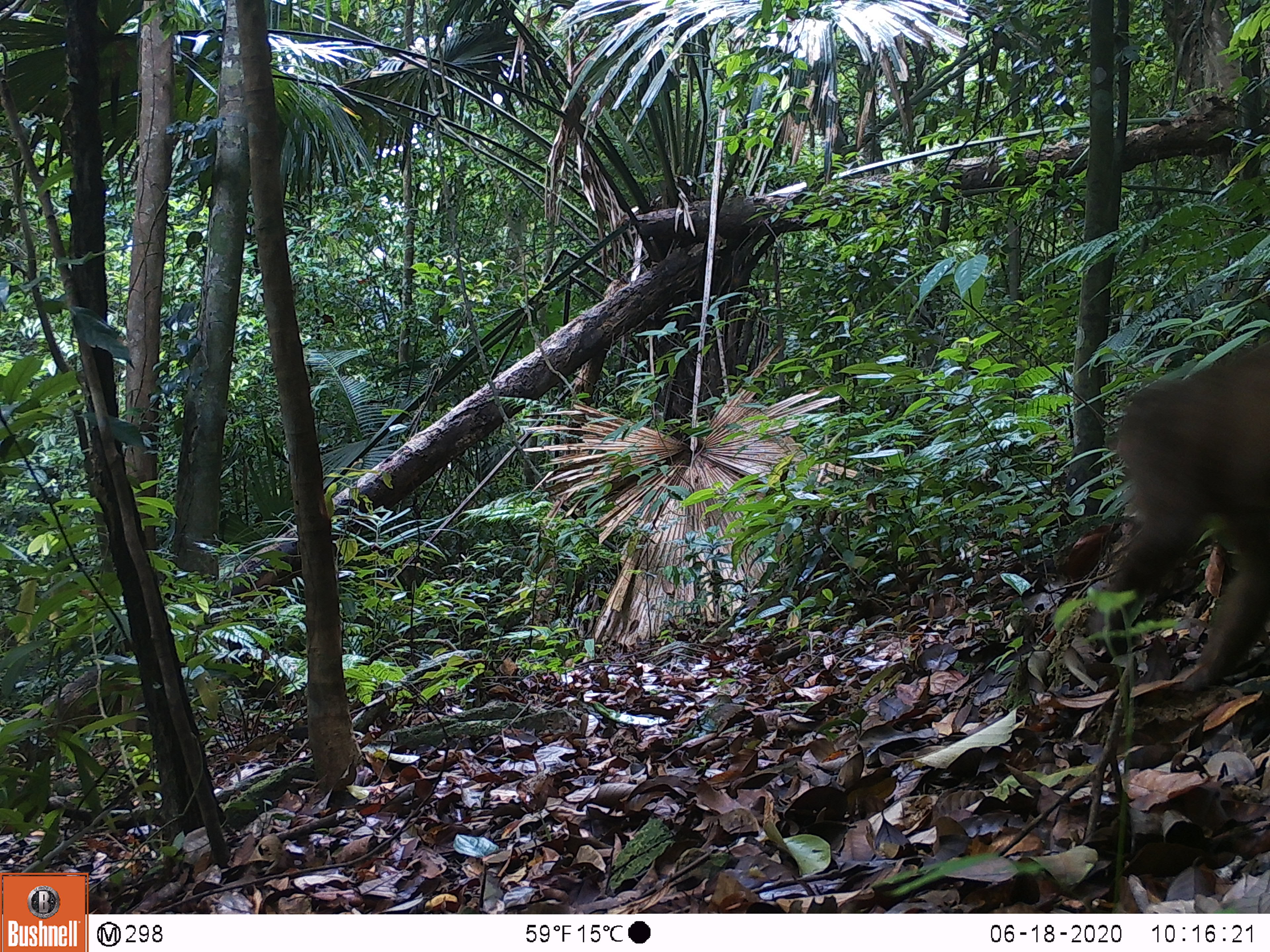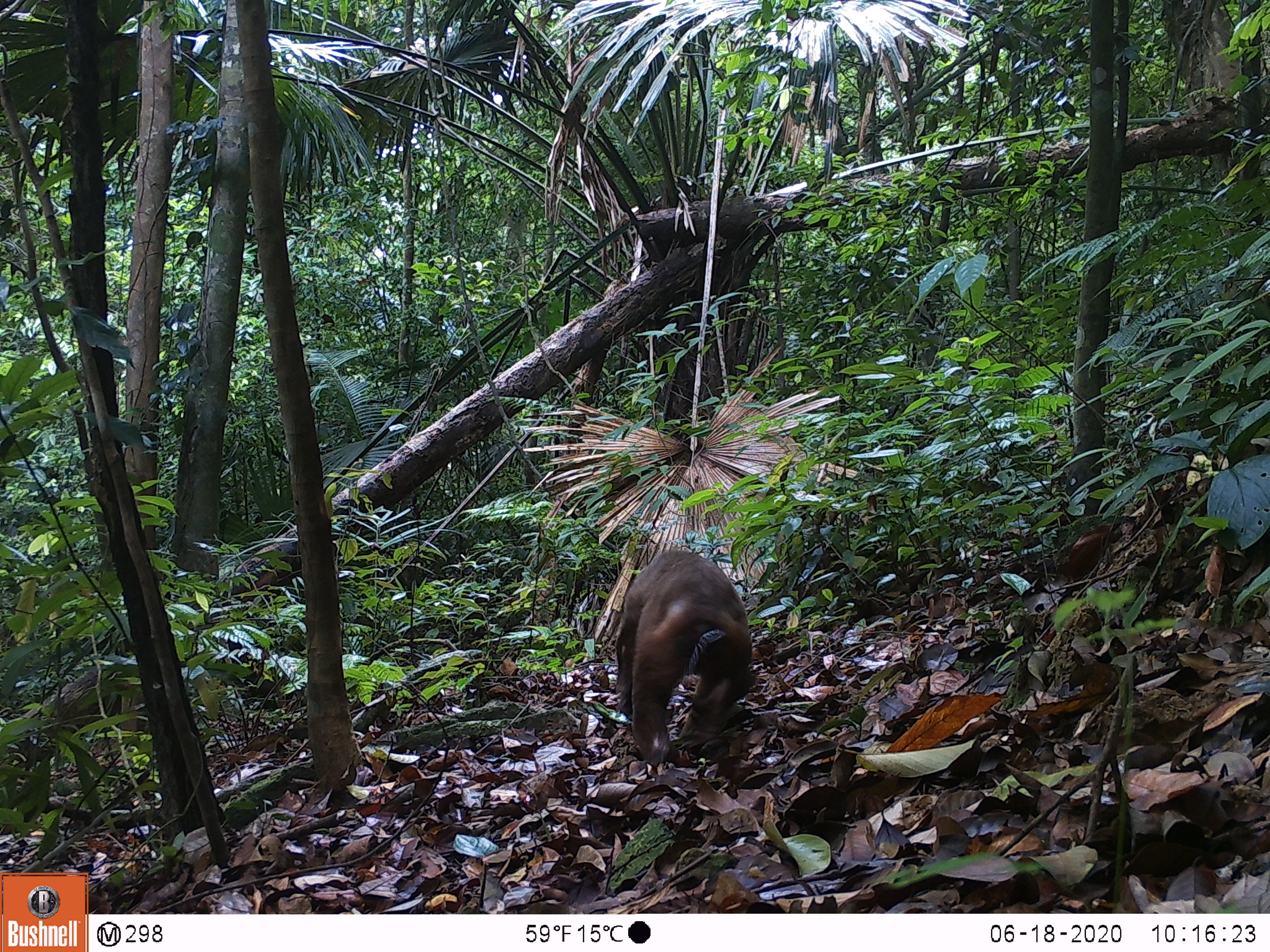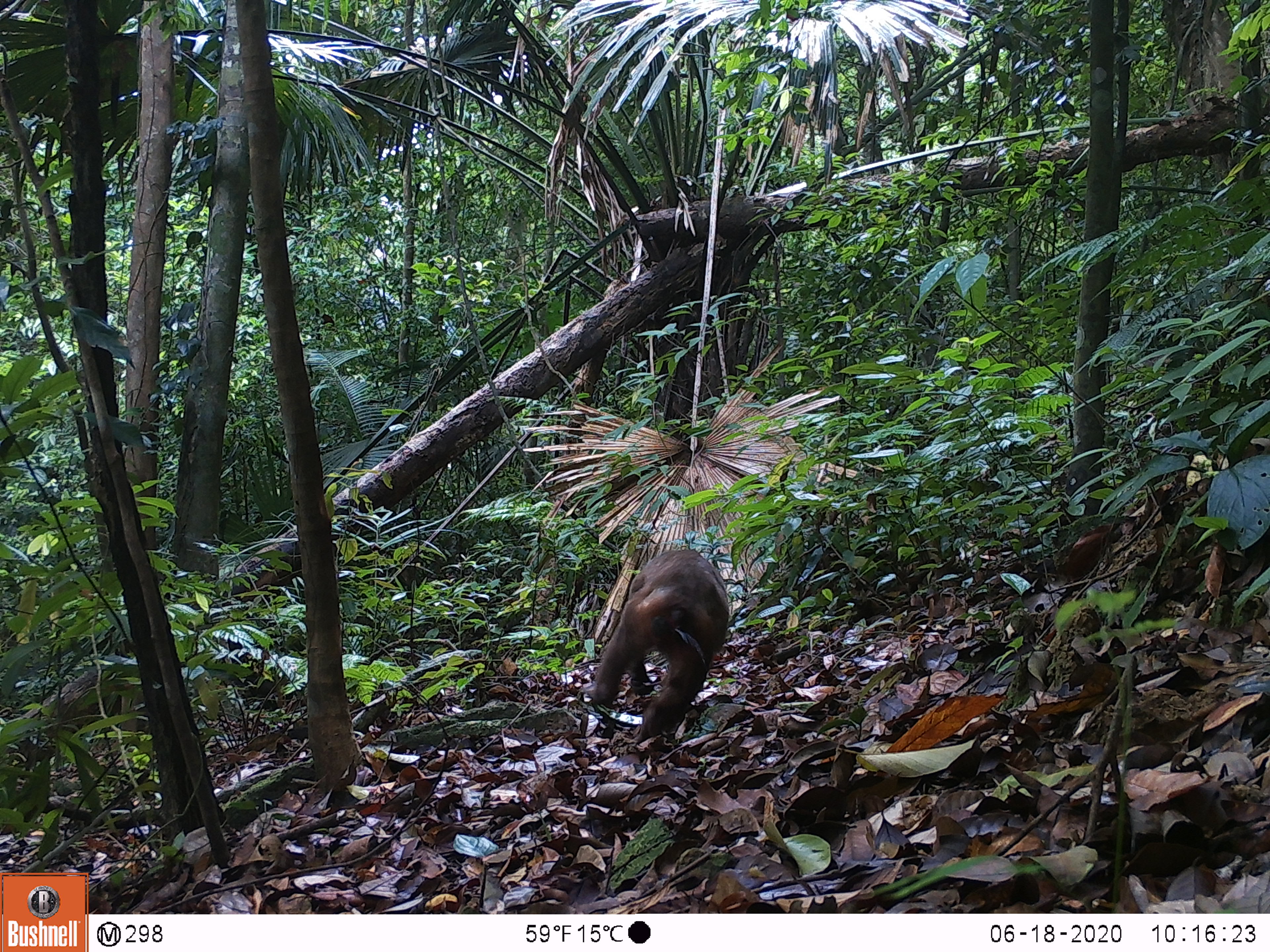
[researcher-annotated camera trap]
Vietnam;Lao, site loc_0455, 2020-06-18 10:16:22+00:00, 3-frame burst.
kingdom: Animalia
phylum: Chordata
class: Mammalia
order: Primates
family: Cercopithecidae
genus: Macaca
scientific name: Macaca arctoides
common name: stump-tailed macaque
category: stump tailed macaque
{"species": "stump tailed macaque (stump-tailed macaque) (Macaca arctoides)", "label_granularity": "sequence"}